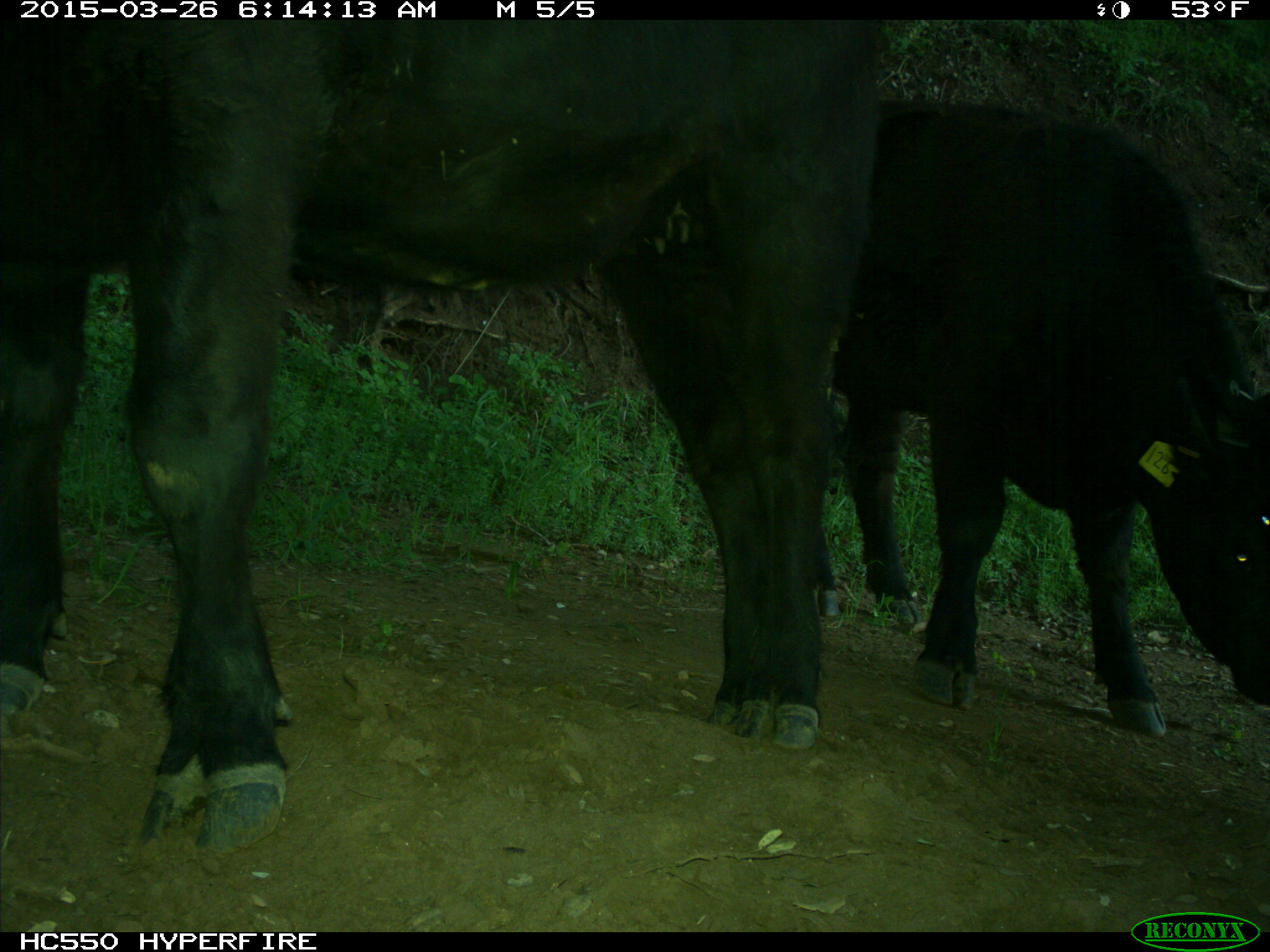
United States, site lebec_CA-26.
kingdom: Animalia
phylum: Chordata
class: Mammalia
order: Artiodactyla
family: Bovidae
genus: Bos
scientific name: Bos taurus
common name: domestic cow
Bos taurus (domestic cow).